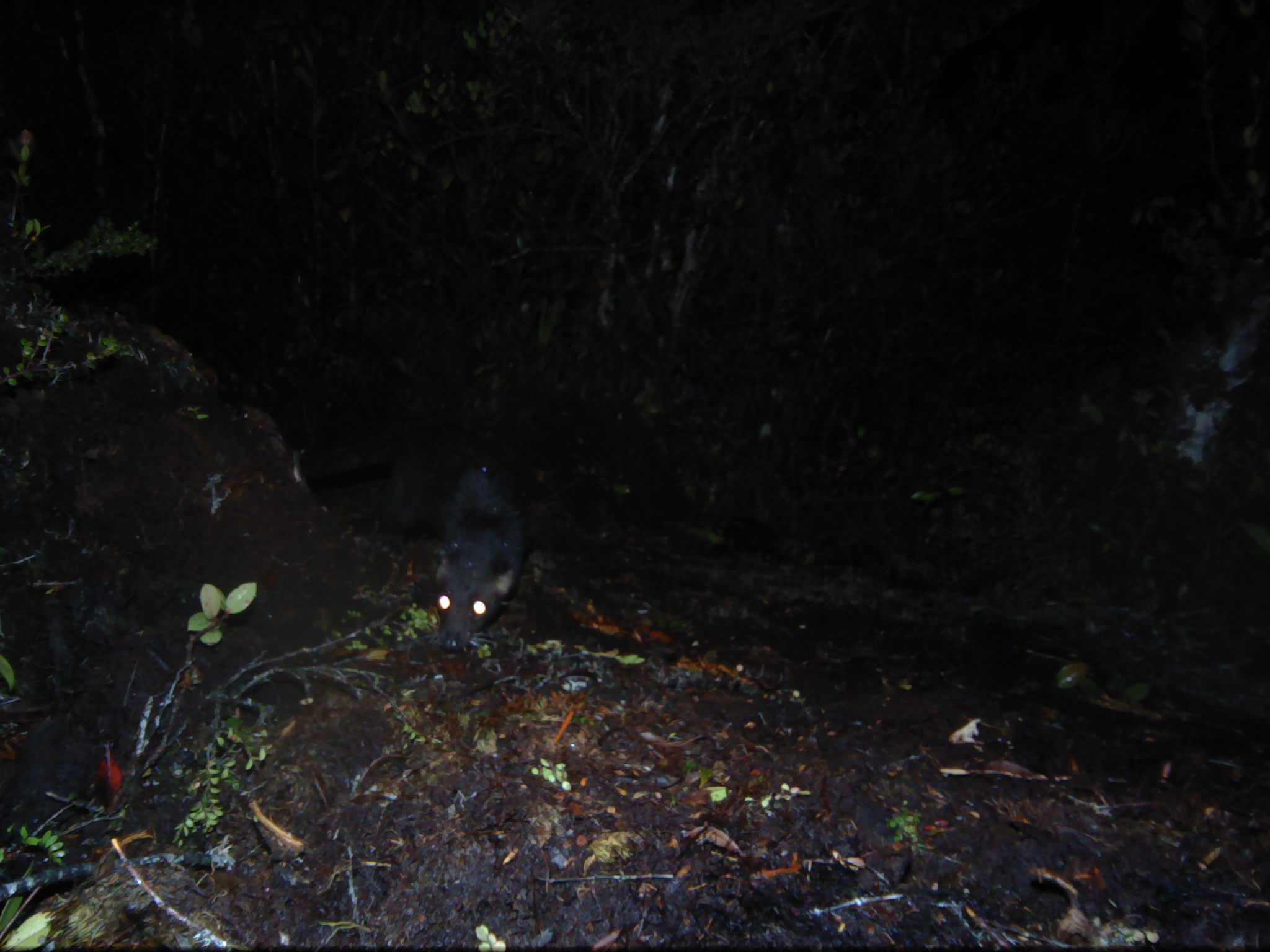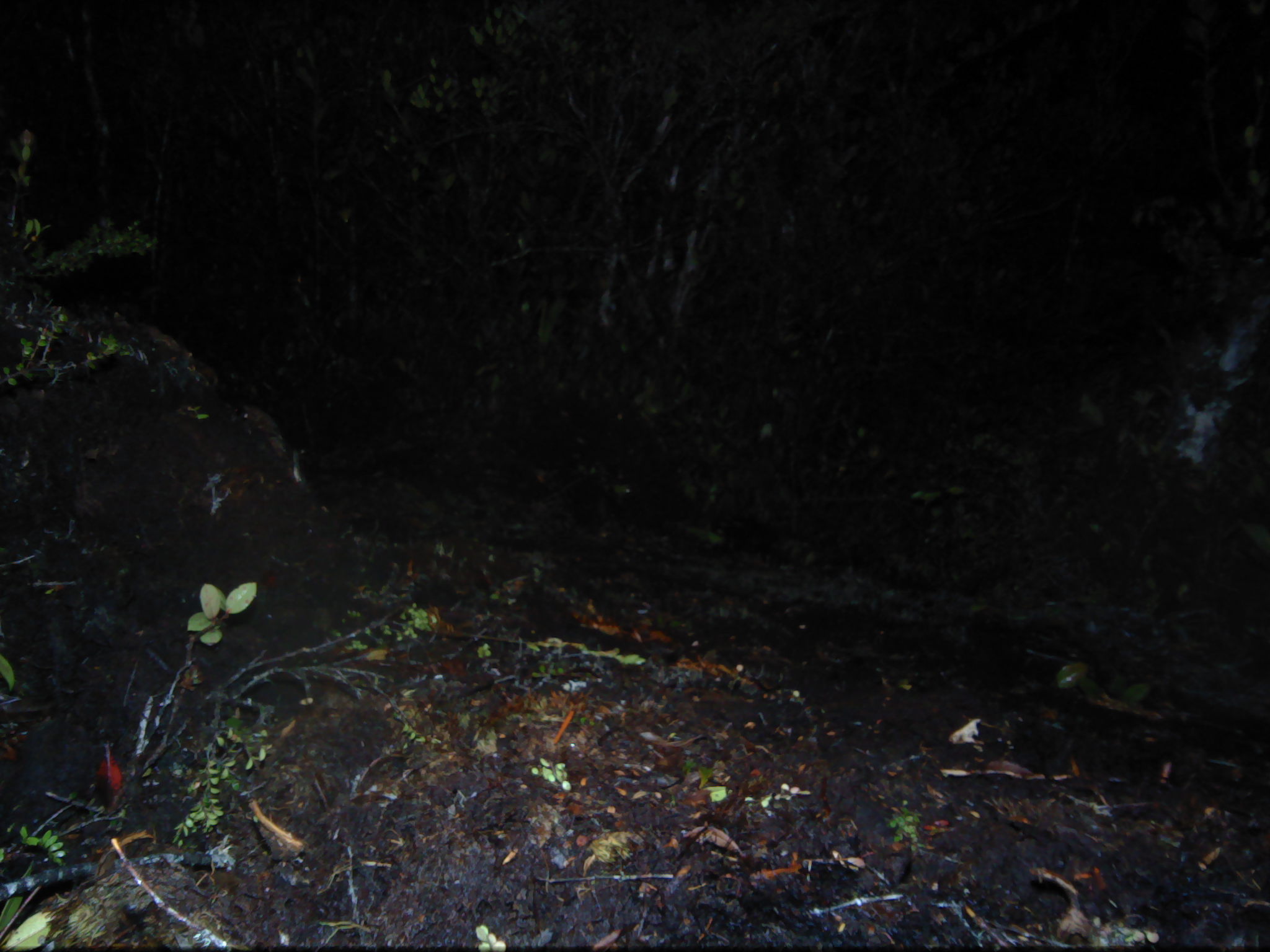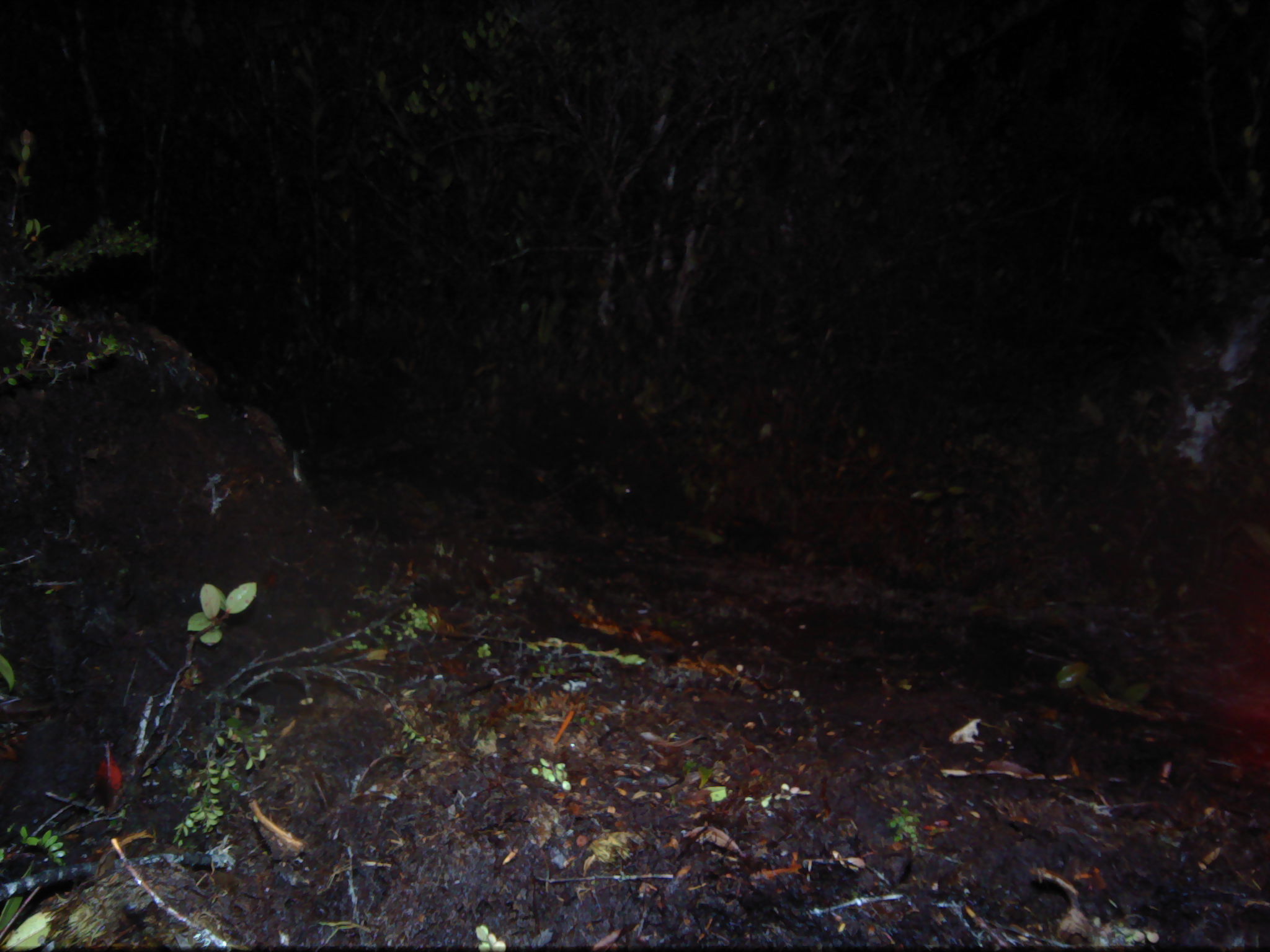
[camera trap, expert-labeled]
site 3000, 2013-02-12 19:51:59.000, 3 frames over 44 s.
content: unidentified animal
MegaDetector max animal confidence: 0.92